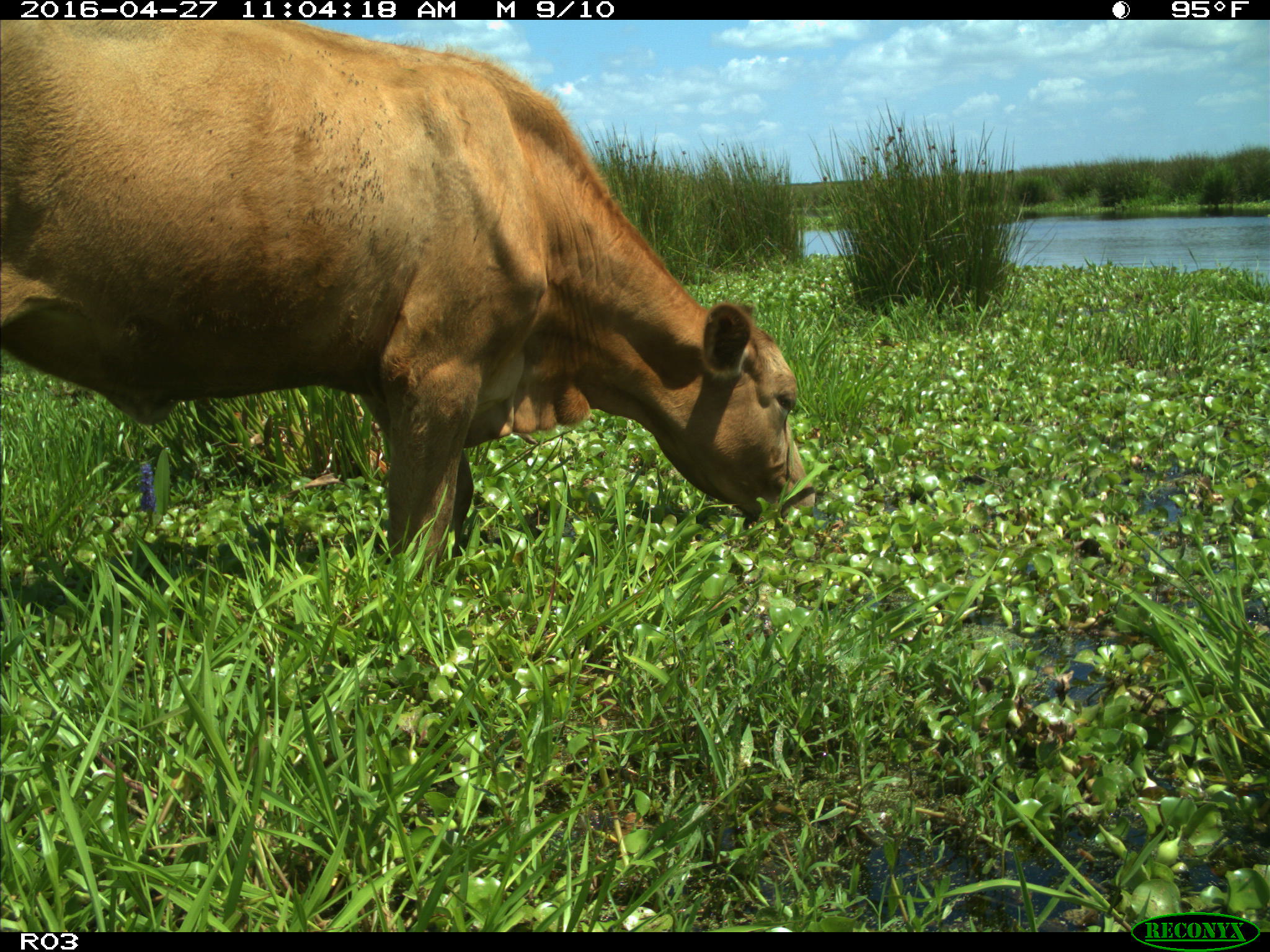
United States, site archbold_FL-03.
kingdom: Animalia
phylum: Chordata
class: Mammalia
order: Artiodactyla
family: Bovidae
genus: Bos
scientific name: Bos taurus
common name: domestic cow